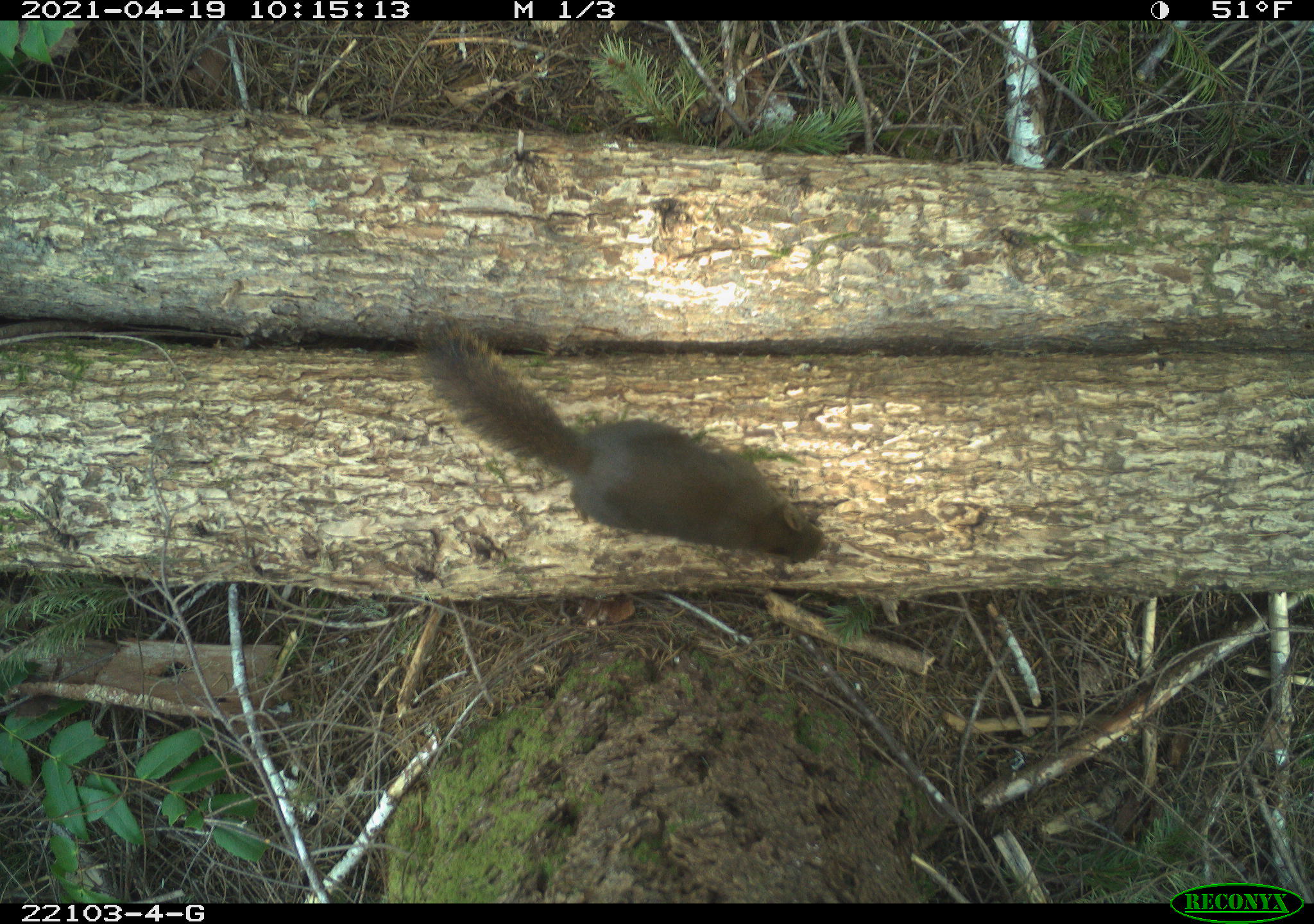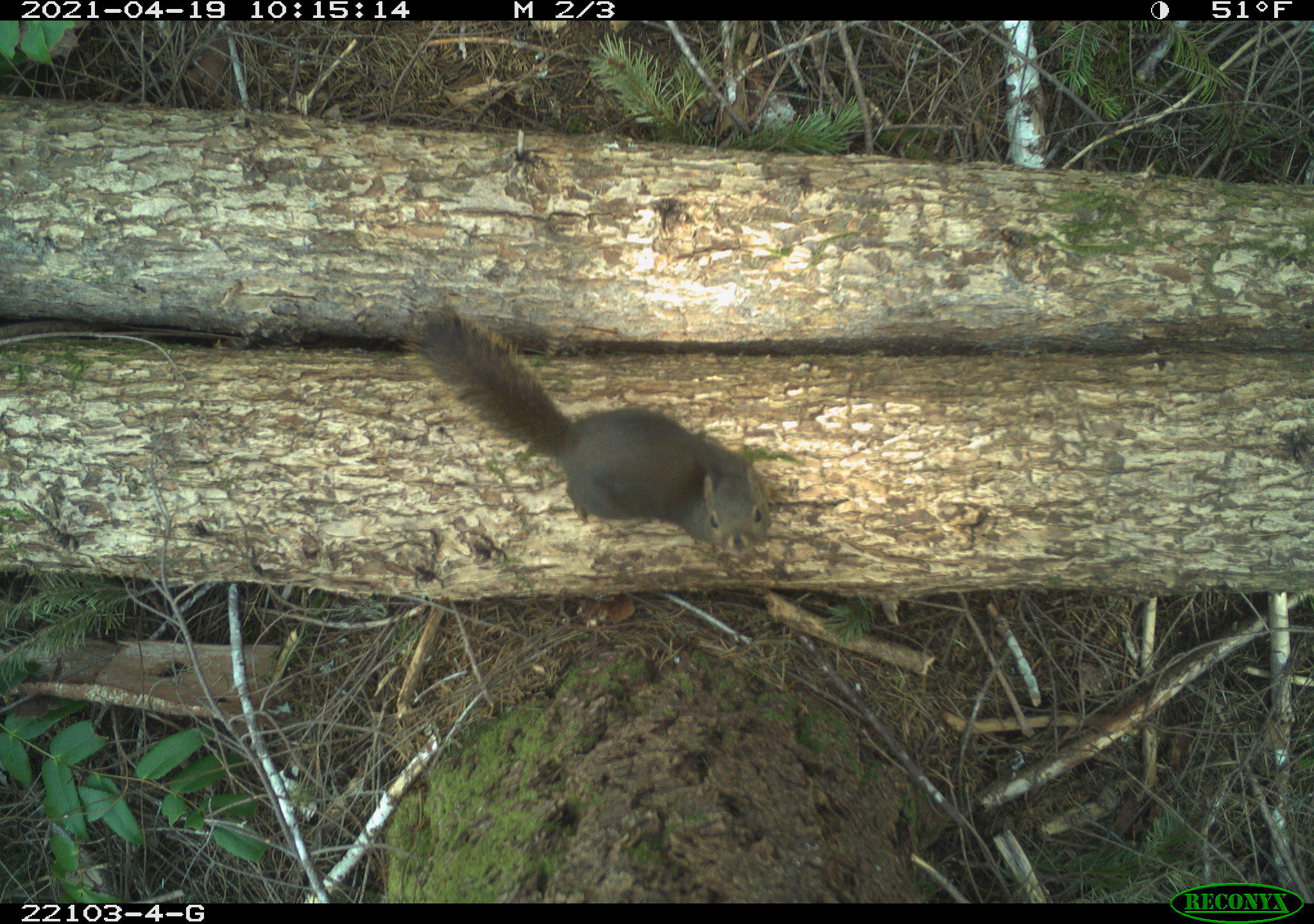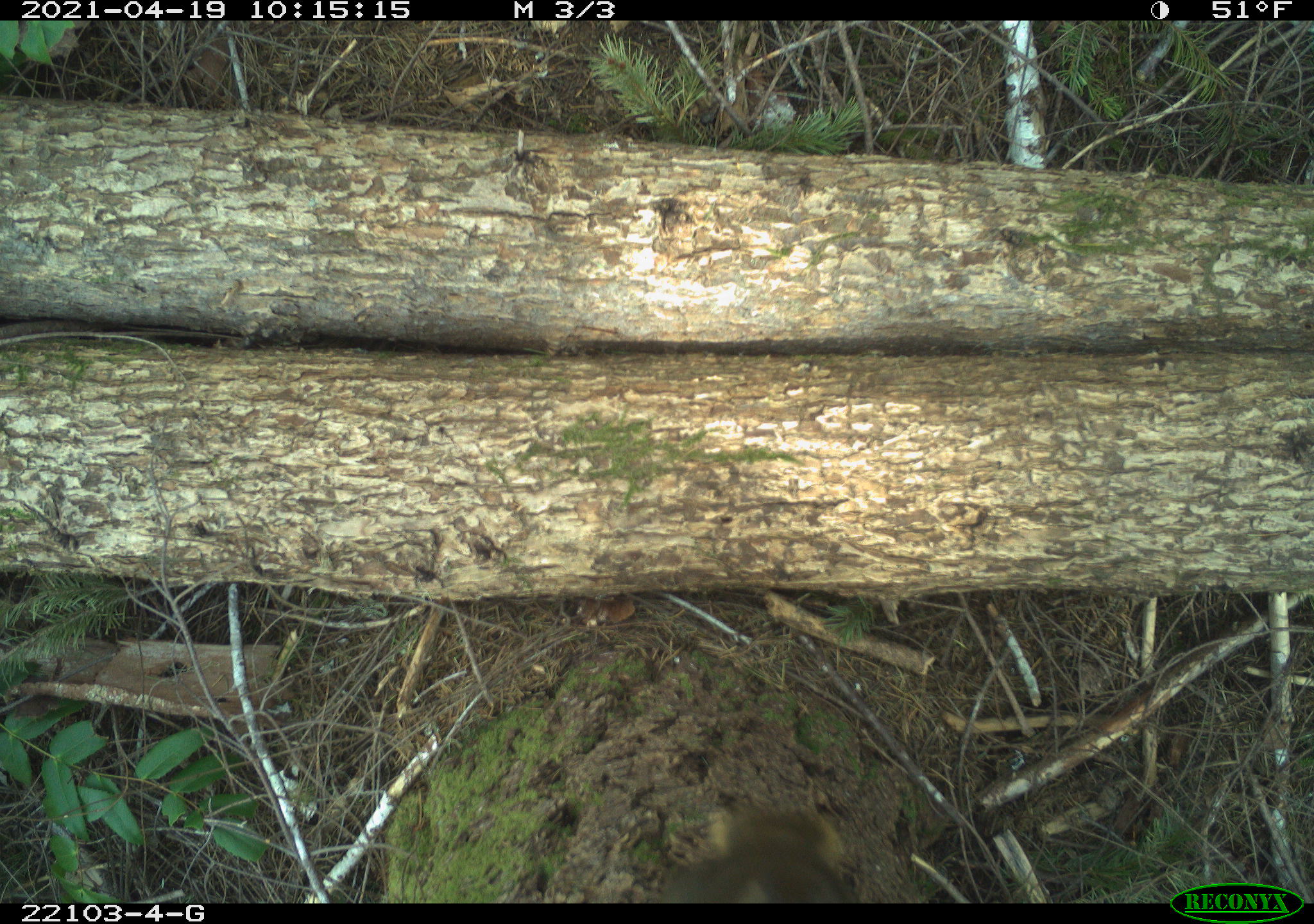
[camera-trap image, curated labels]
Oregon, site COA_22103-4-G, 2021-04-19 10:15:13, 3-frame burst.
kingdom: Animalia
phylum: Chordata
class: Mammalia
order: Rodentia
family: Sciuridae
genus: Tamiasciurus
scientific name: Tamiasciurus douglasii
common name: douglas squirrel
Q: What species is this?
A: Douglas squirrel (Tamiasciurus douglasii).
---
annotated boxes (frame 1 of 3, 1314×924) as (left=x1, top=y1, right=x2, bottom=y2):
douglas squirrel: (left=392, top=294, right=845, bottom=592)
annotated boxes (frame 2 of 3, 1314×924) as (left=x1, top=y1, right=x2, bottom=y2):
douglas squirrel: (left=391, top=284, right=821, bottom=589)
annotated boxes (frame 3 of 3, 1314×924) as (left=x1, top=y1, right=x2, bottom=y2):
douglas squirrel: (left=645, top=773, right=889, bottom=902)